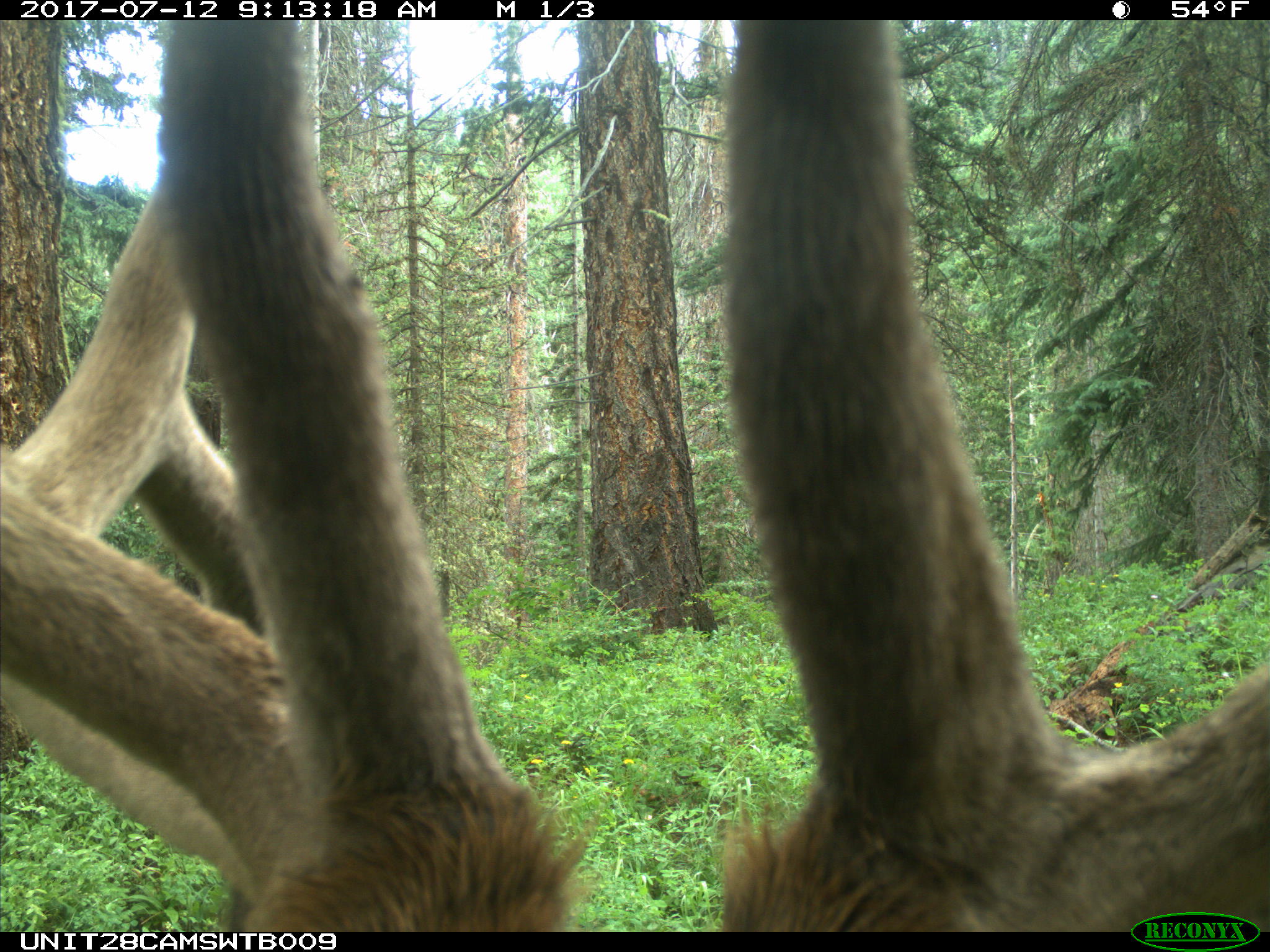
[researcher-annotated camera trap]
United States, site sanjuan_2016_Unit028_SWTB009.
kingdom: Animalia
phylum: Chordata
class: Mammalia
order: Artiodactyla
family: Cervidae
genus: Cervus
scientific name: Cervus elaphus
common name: red deer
Cervus elaphus (red deer).